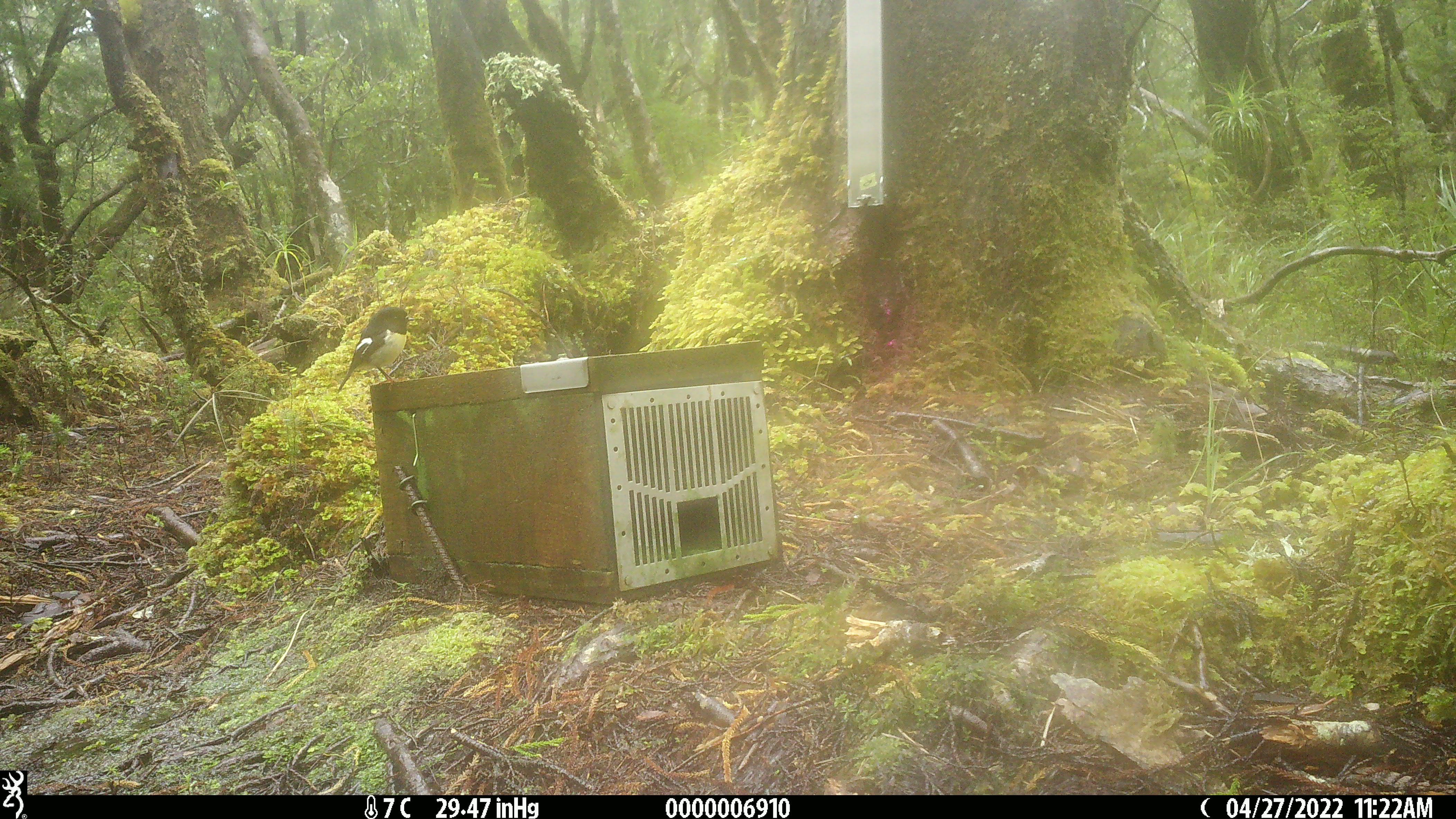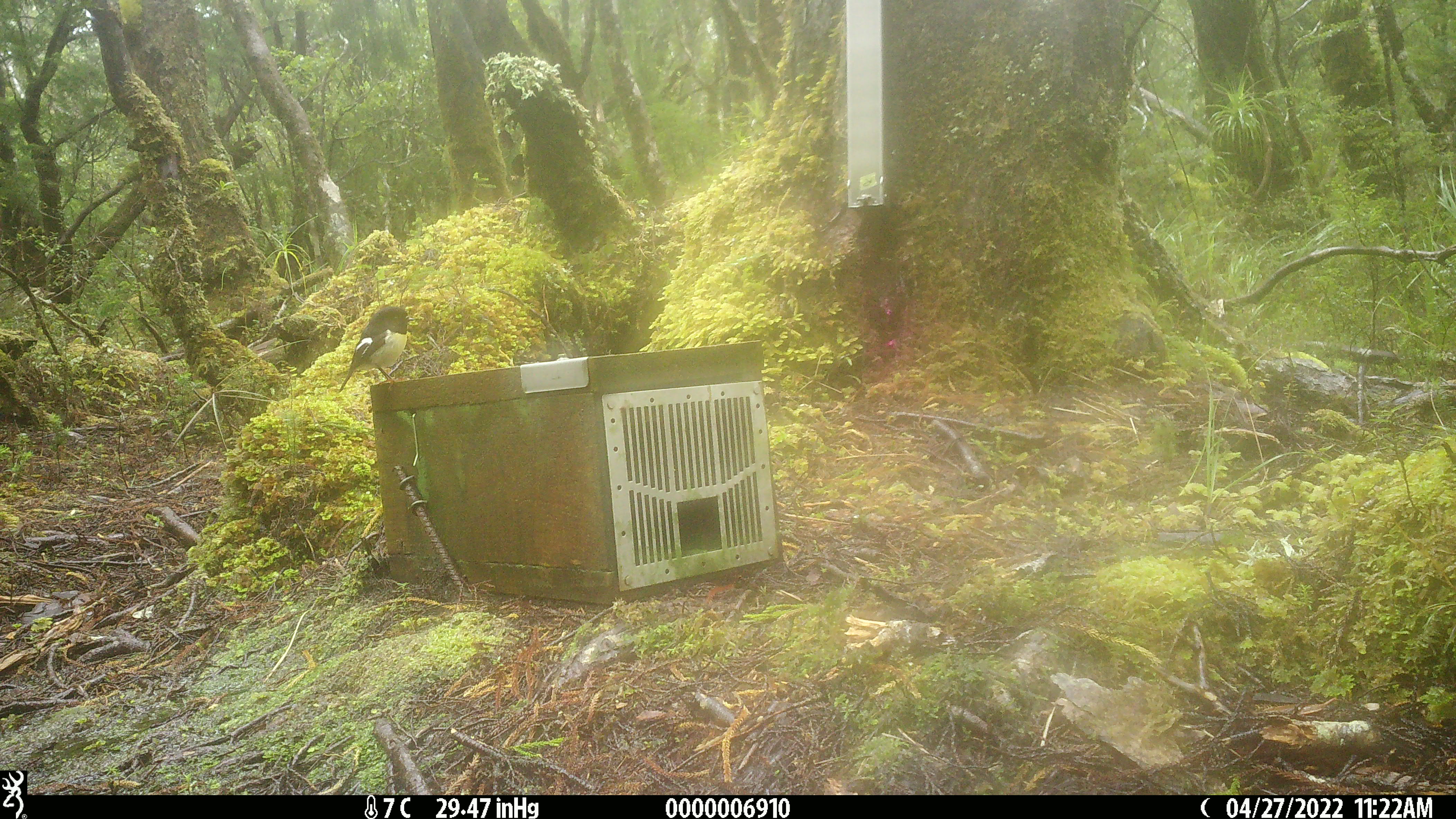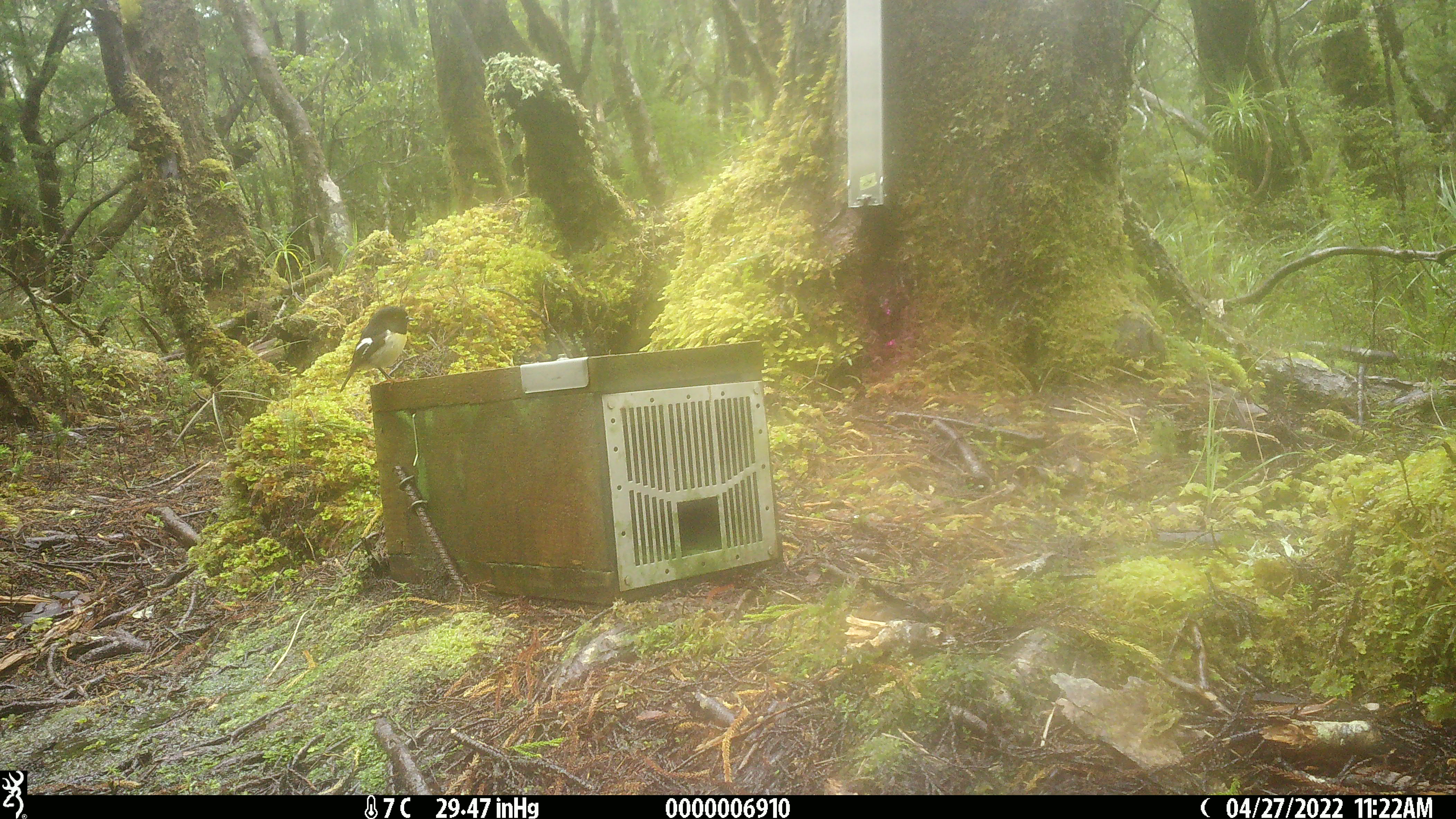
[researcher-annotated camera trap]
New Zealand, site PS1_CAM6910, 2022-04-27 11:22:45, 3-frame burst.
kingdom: Animalia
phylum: Chordata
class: Aves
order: Passeriformes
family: Petroicidae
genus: Petroica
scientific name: Petroica macrocephala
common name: tomtit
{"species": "tomtit (Petroica macrocephala)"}